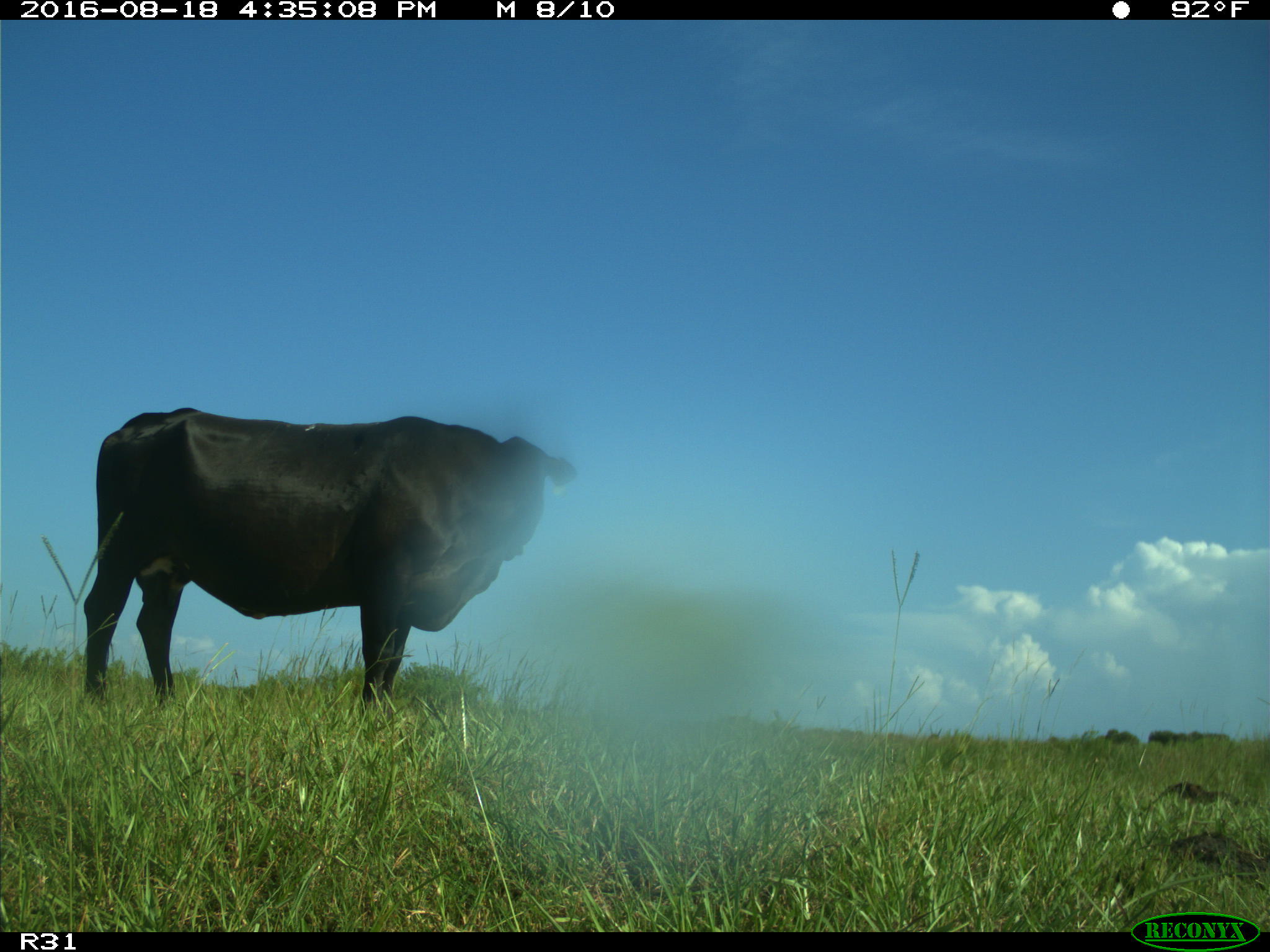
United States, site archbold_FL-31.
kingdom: Animalia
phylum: Chordata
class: Mammalia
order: Artiodactyla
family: Bovidae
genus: Bos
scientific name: Bos taurus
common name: domestic cow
Bos taurus (domestic cow).